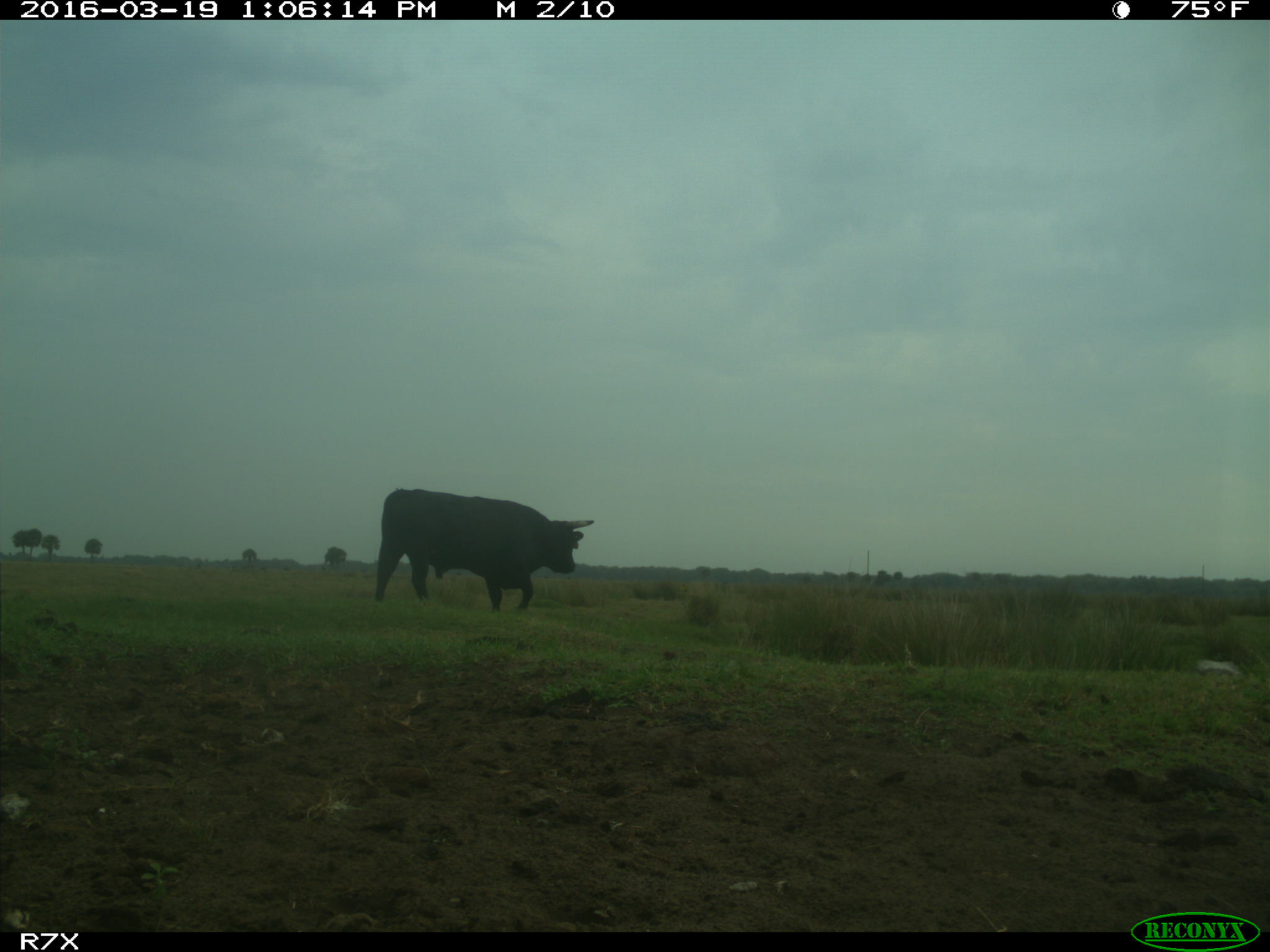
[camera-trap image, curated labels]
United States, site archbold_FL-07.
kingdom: Animalia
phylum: Chordata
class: Mammalia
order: Artiodactyla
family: Bovidae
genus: Bos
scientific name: Bos taurus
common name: domestic cow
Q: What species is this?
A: Bos taurus (domestic cow).